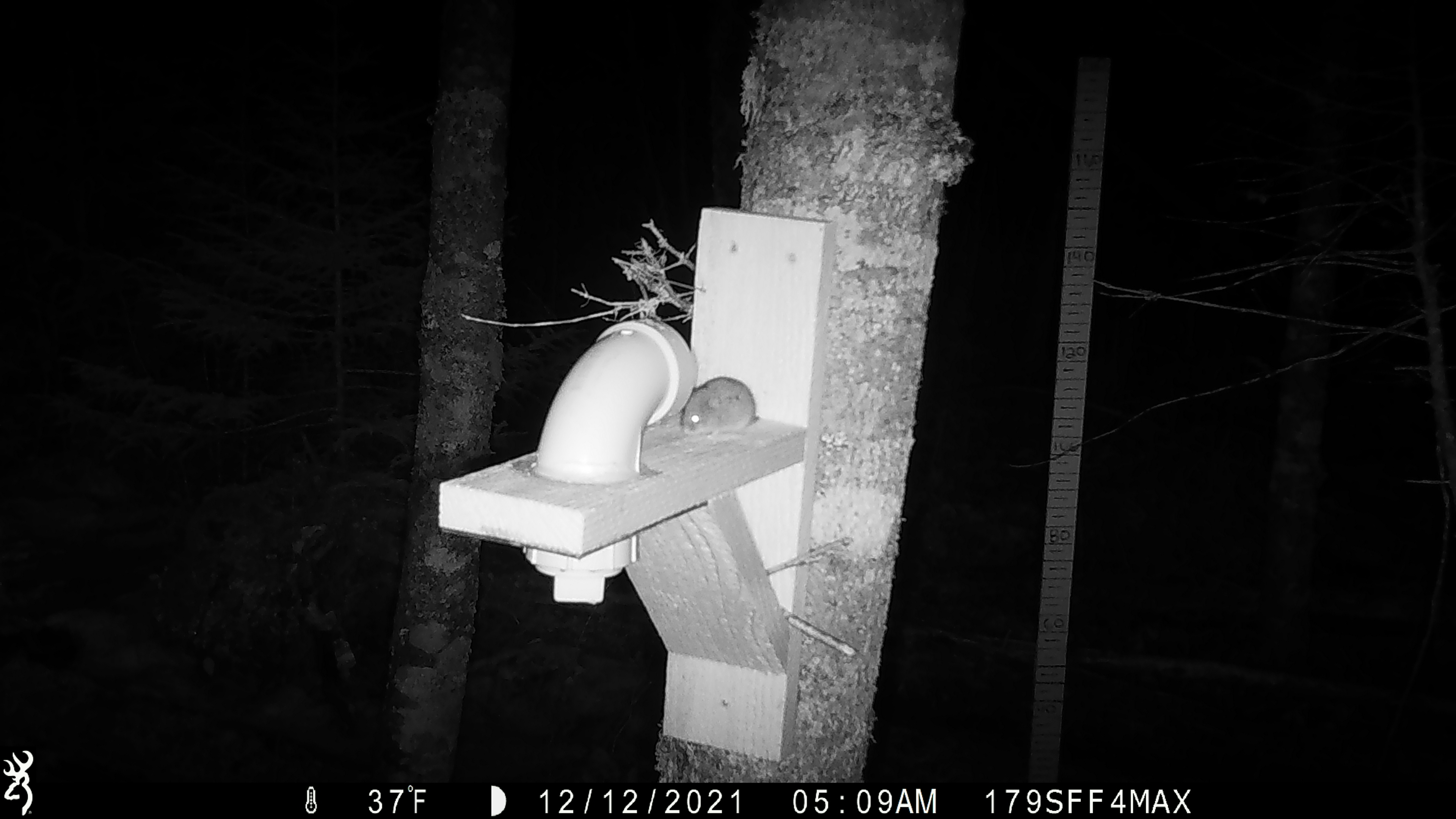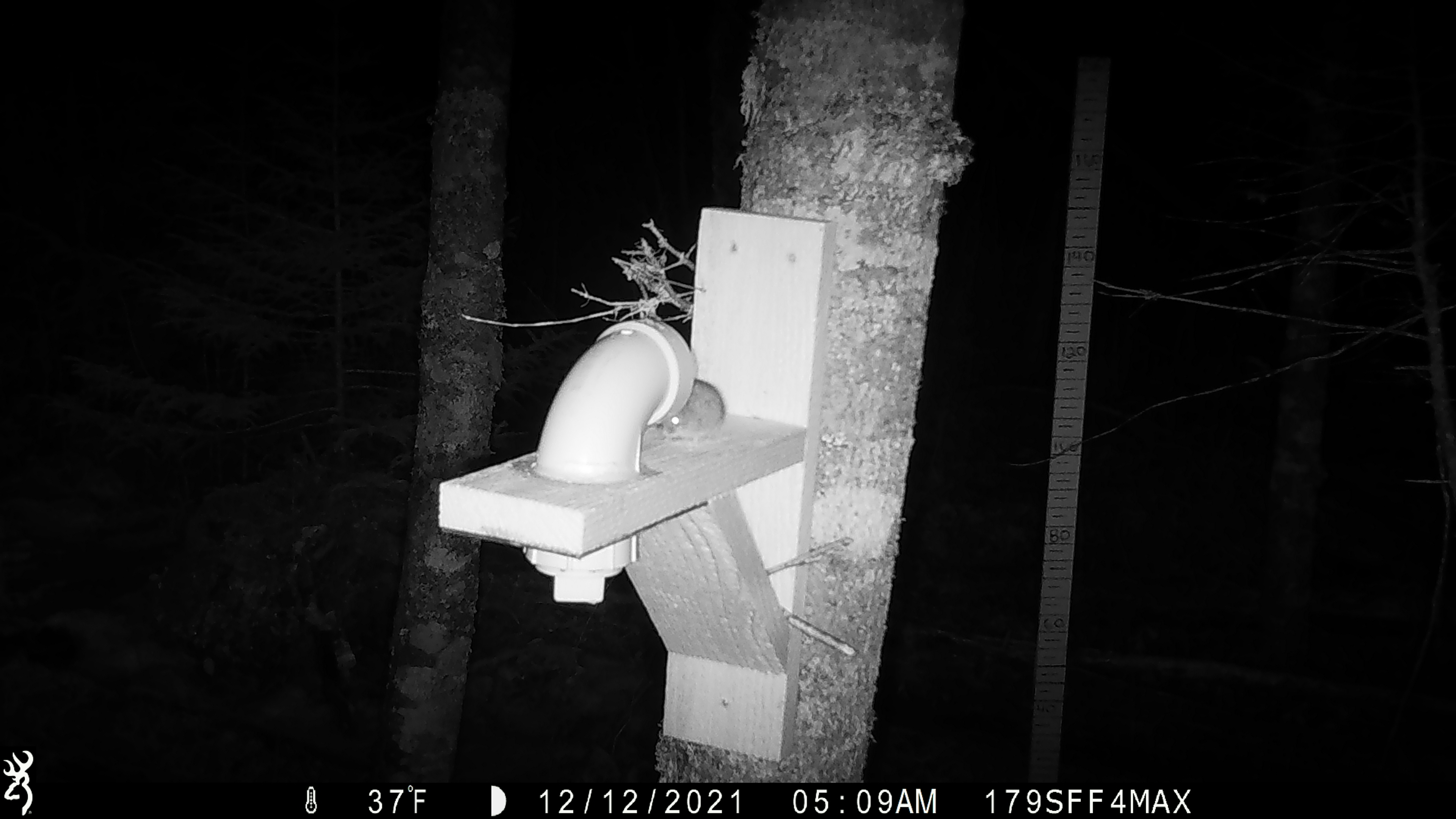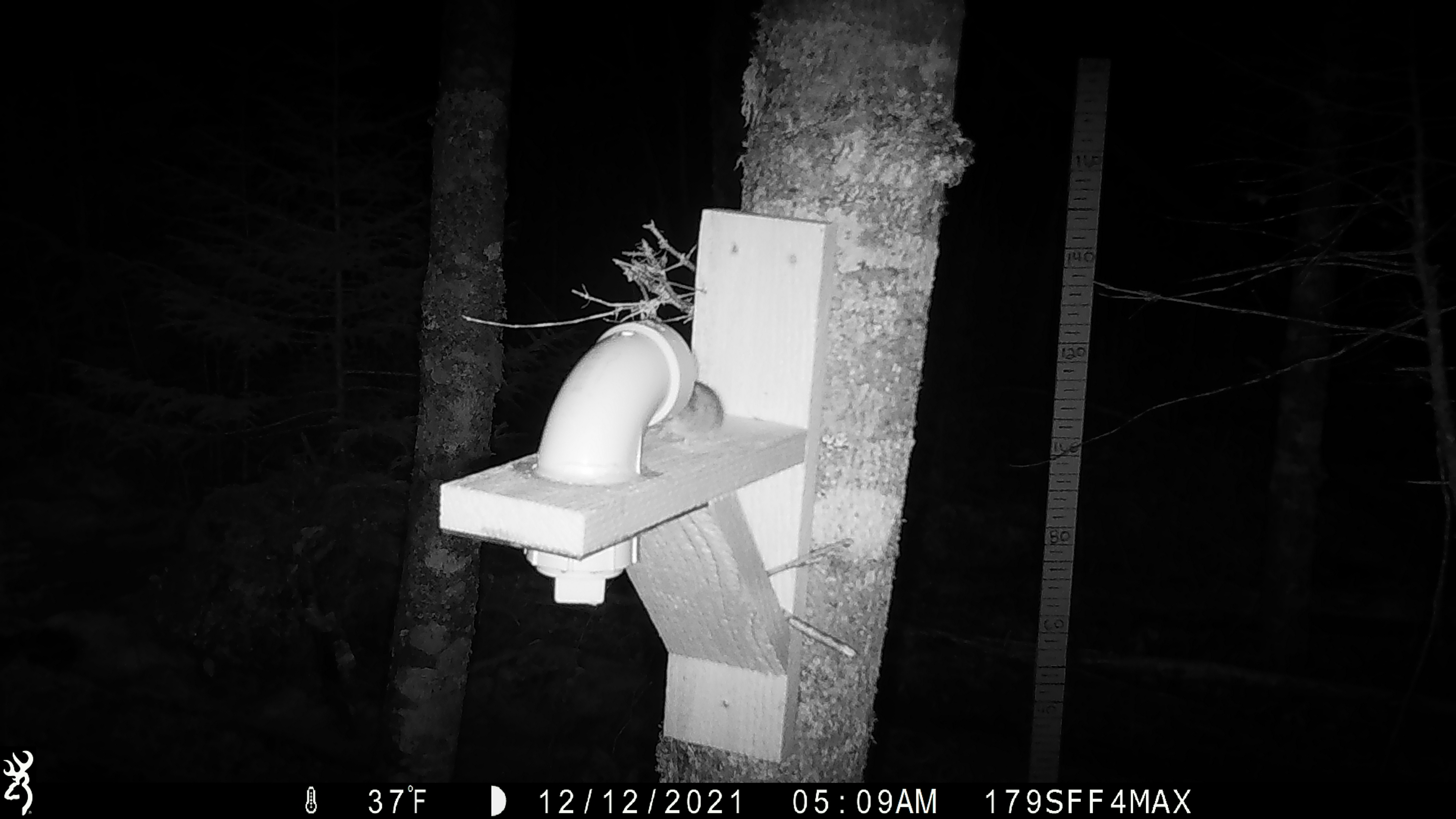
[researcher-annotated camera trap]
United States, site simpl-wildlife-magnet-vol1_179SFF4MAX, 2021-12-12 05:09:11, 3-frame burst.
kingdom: Animalia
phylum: Chordata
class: Mammalia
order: Rodentia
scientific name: Rodentia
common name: mouse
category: mouse sp.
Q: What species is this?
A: Mouse sp. (mouse) (Rodentia).